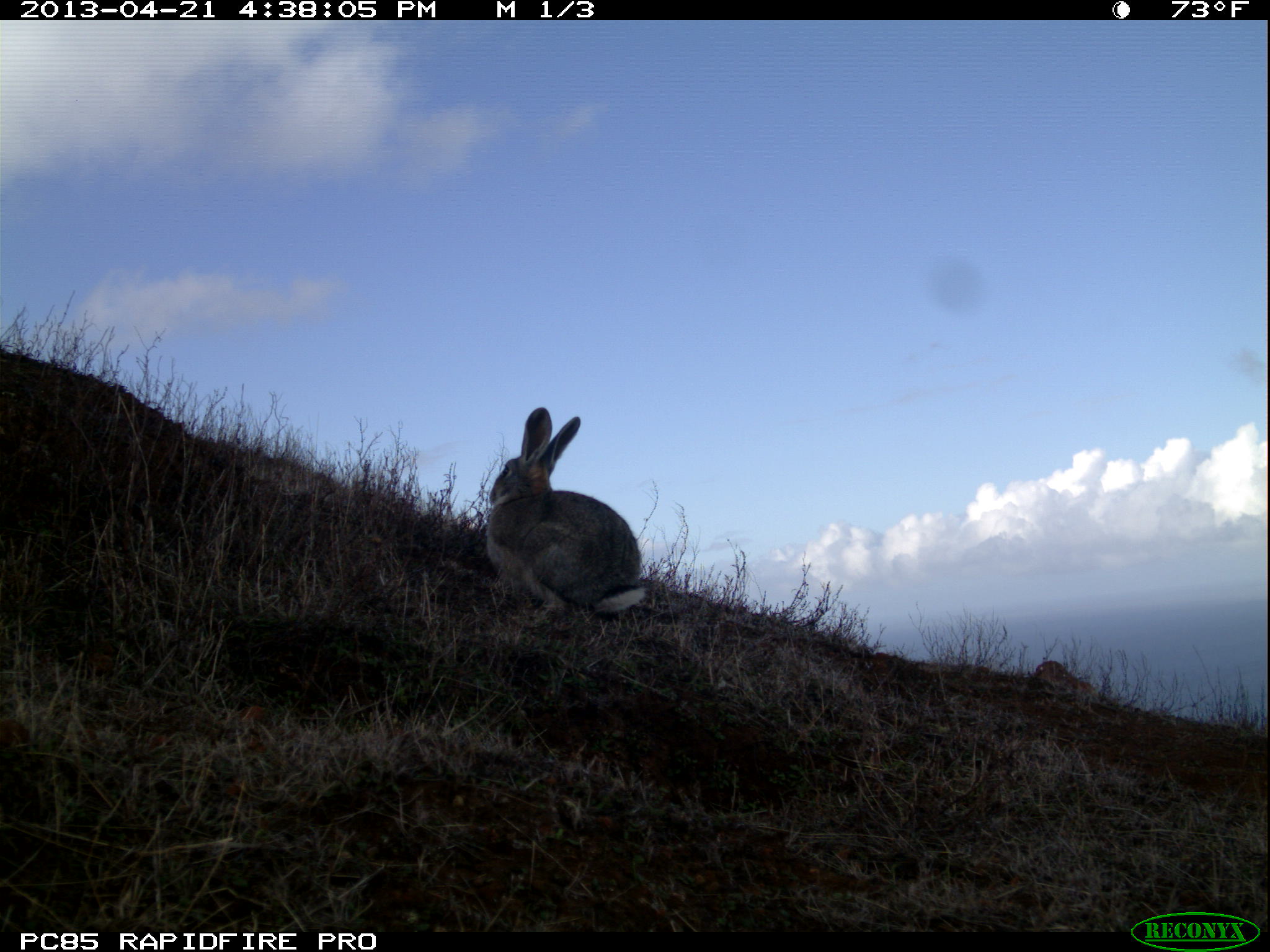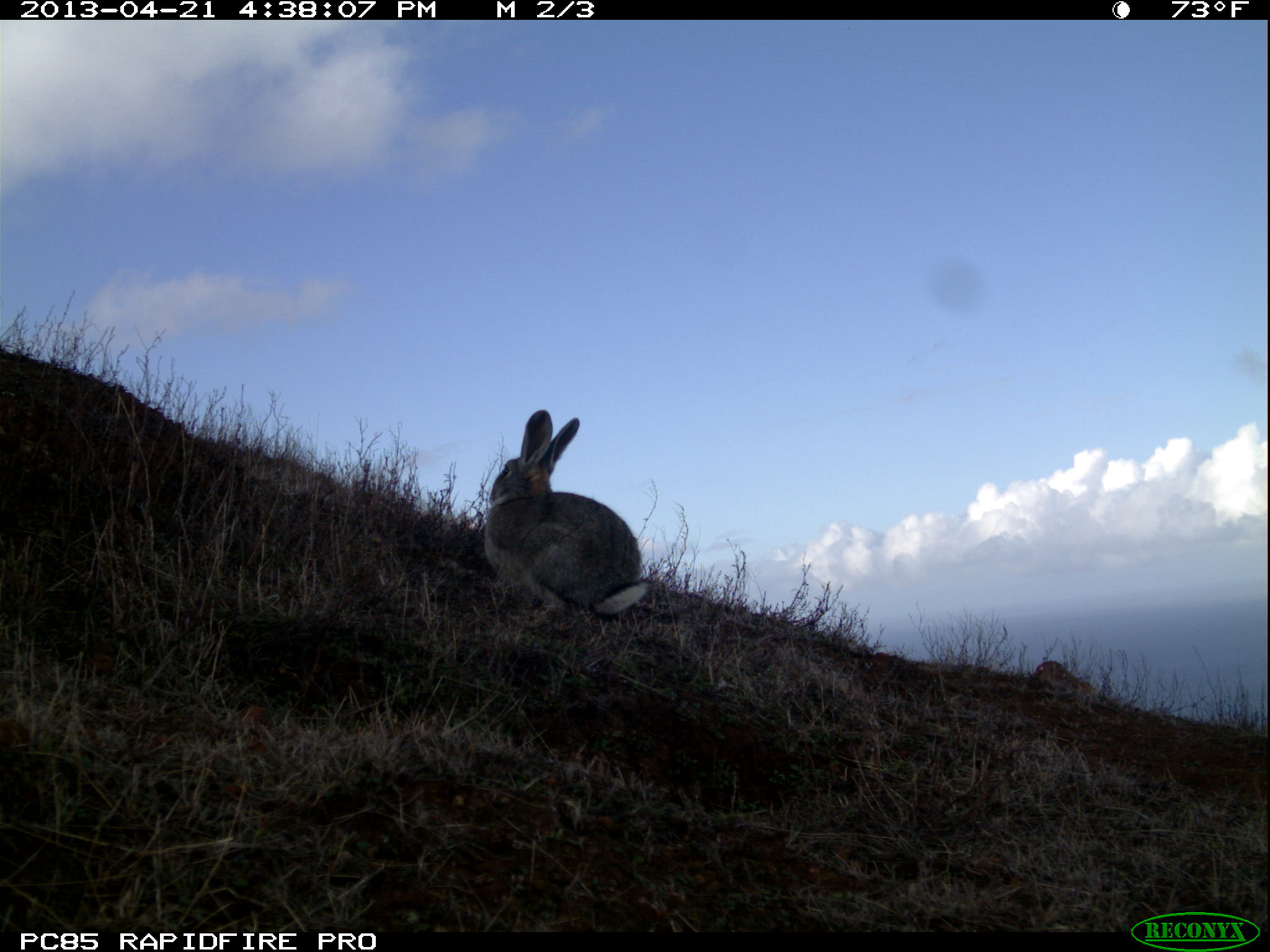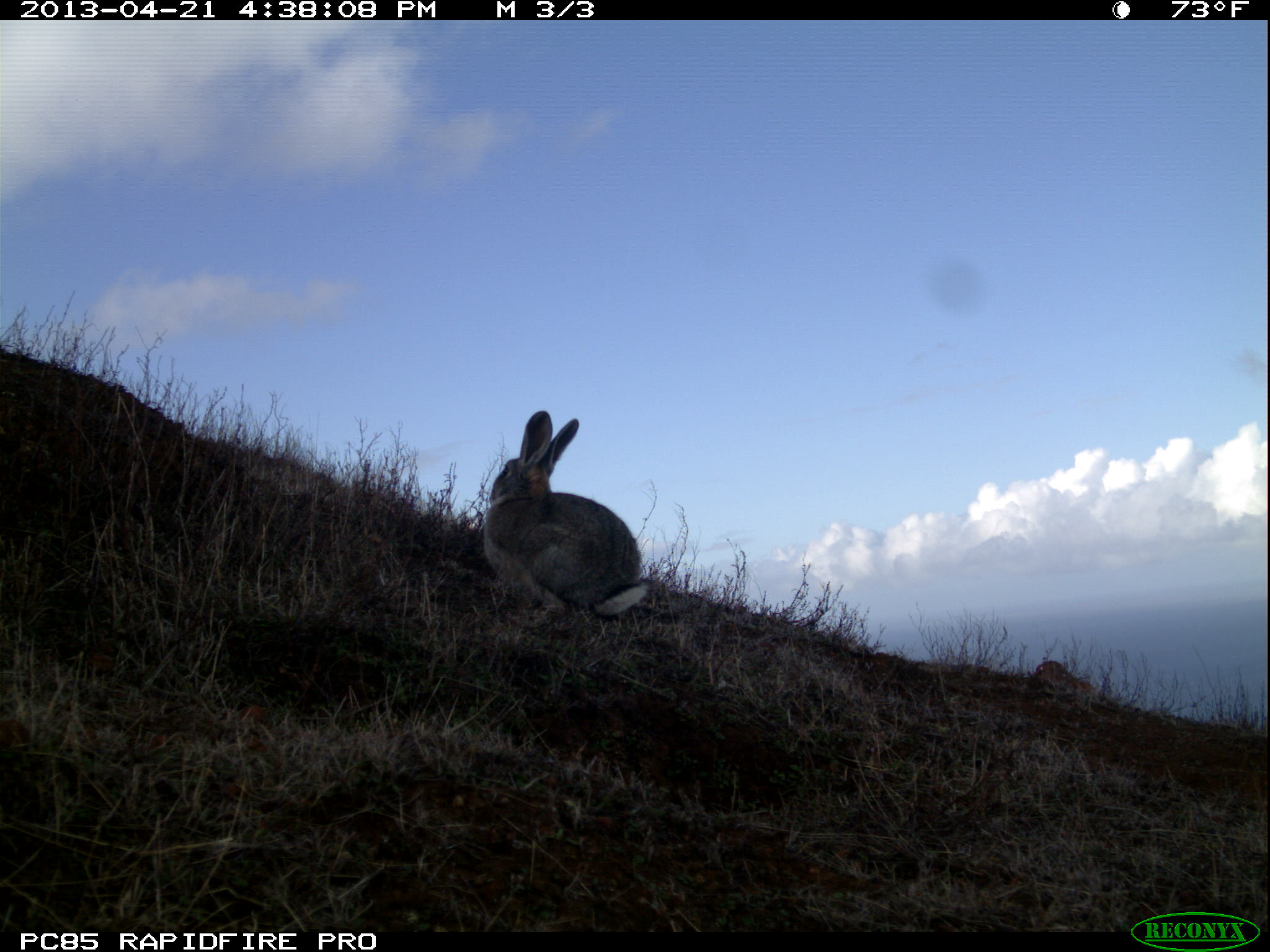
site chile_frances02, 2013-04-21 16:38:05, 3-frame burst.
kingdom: Animalia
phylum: Chordata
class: Mammalia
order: Lagomorpha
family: Leporidae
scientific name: Leporidae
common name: rabbits and hares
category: rabbit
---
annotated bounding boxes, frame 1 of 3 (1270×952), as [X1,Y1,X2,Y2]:
rabbit: [478,407,646,628]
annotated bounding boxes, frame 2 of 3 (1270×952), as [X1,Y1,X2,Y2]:
rabbit: [476,408,649,627]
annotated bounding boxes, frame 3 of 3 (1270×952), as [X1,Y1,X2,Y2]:
rabbit: [476,409,650,627]